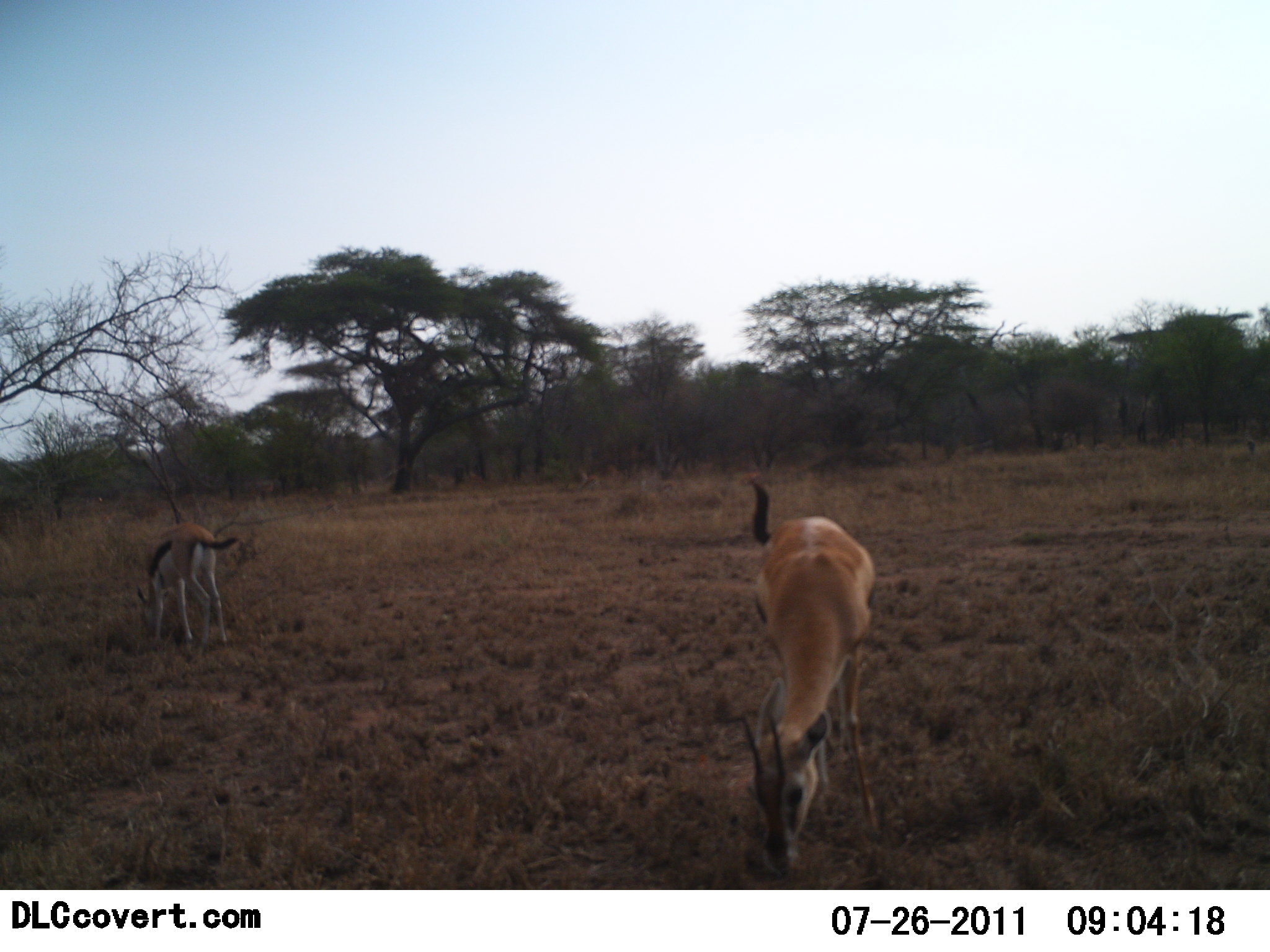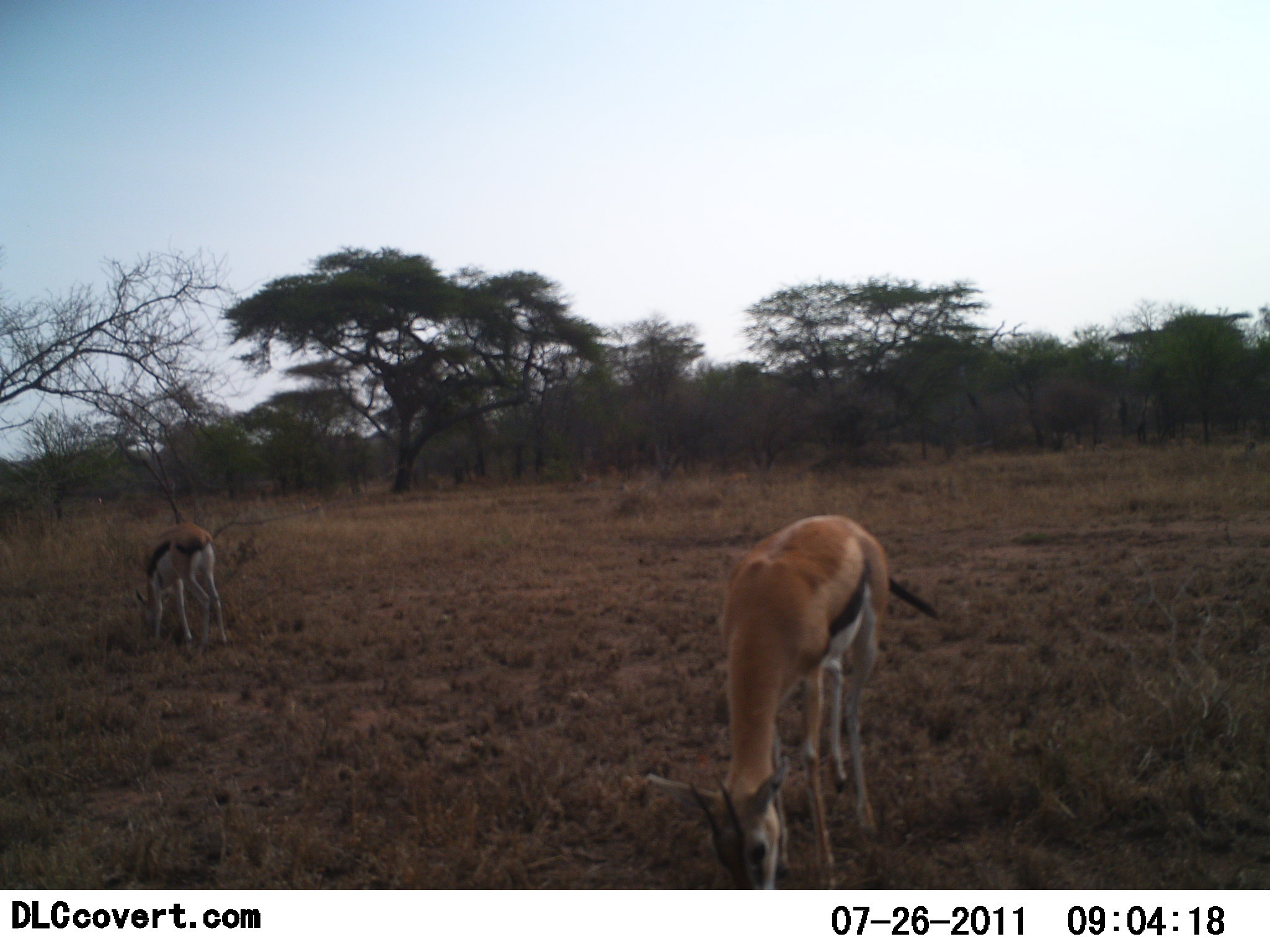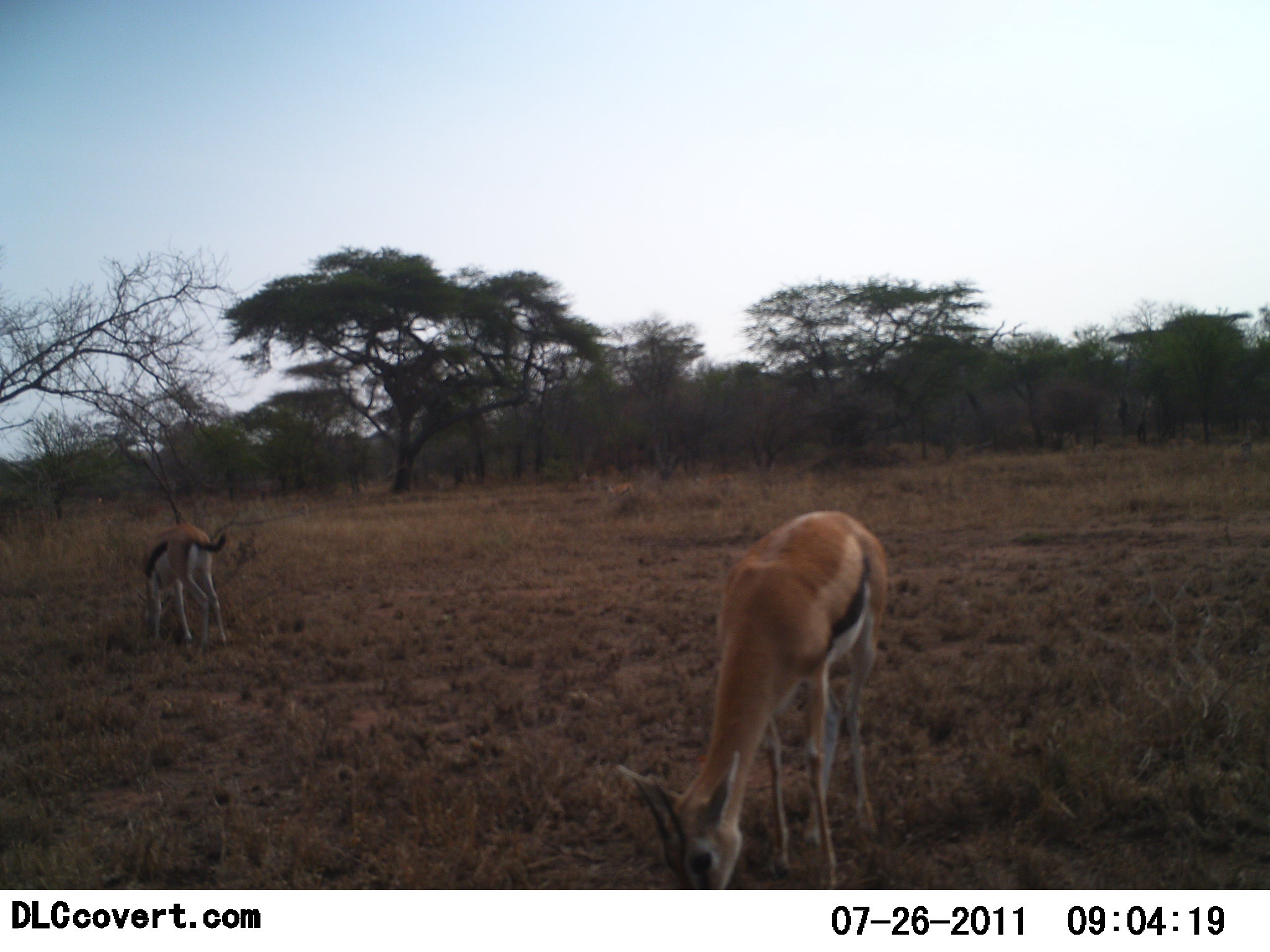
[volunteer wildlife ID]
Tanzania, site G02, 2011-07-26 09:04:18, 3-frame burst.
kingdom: Animalia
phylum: Chordata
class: Mammalia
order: Artiodactyla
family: Bovidae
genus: Eudorcas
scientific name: Eudorcas thomsonii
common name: thomson's gazelle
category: gazellethomsons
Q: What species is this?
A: Gazellethomsons (thomson's gazelle) (Eudorcas thomsonii).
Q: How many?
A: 2.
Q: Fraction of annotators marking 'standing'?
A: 8%.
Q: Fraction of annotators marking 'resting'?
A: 0%.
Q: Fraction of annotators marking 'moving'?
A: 8%.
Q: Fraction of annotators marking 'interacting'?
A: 0%.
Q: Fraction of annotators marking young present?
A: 0%.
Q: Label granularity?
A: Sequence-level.